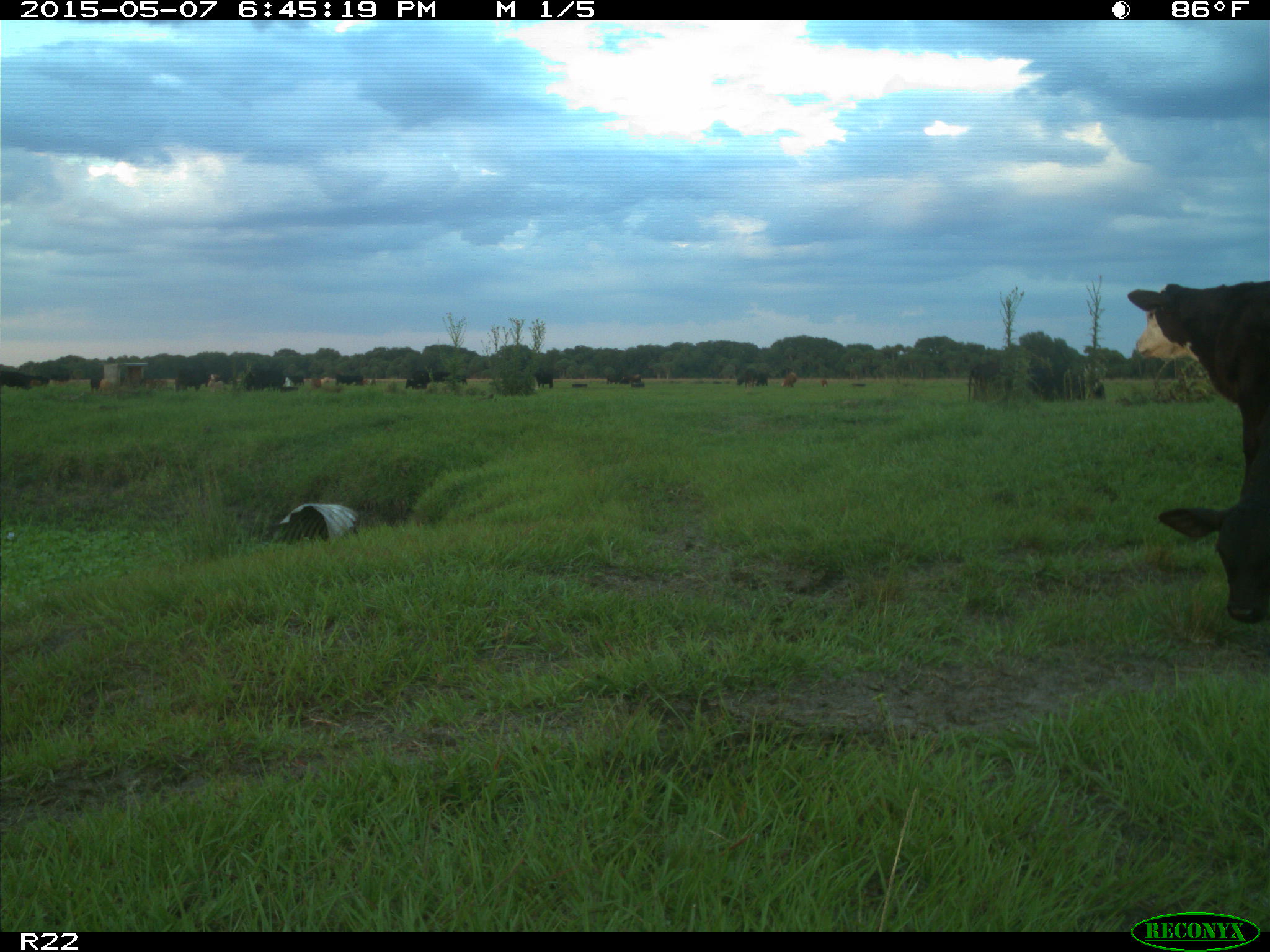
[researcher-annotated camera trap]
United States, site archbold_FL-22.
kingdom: Animalia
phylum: Chordata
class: Mammalia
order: Artiodactyla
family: Bovidae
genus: Bos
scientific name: Bos taurus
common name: domestic cow